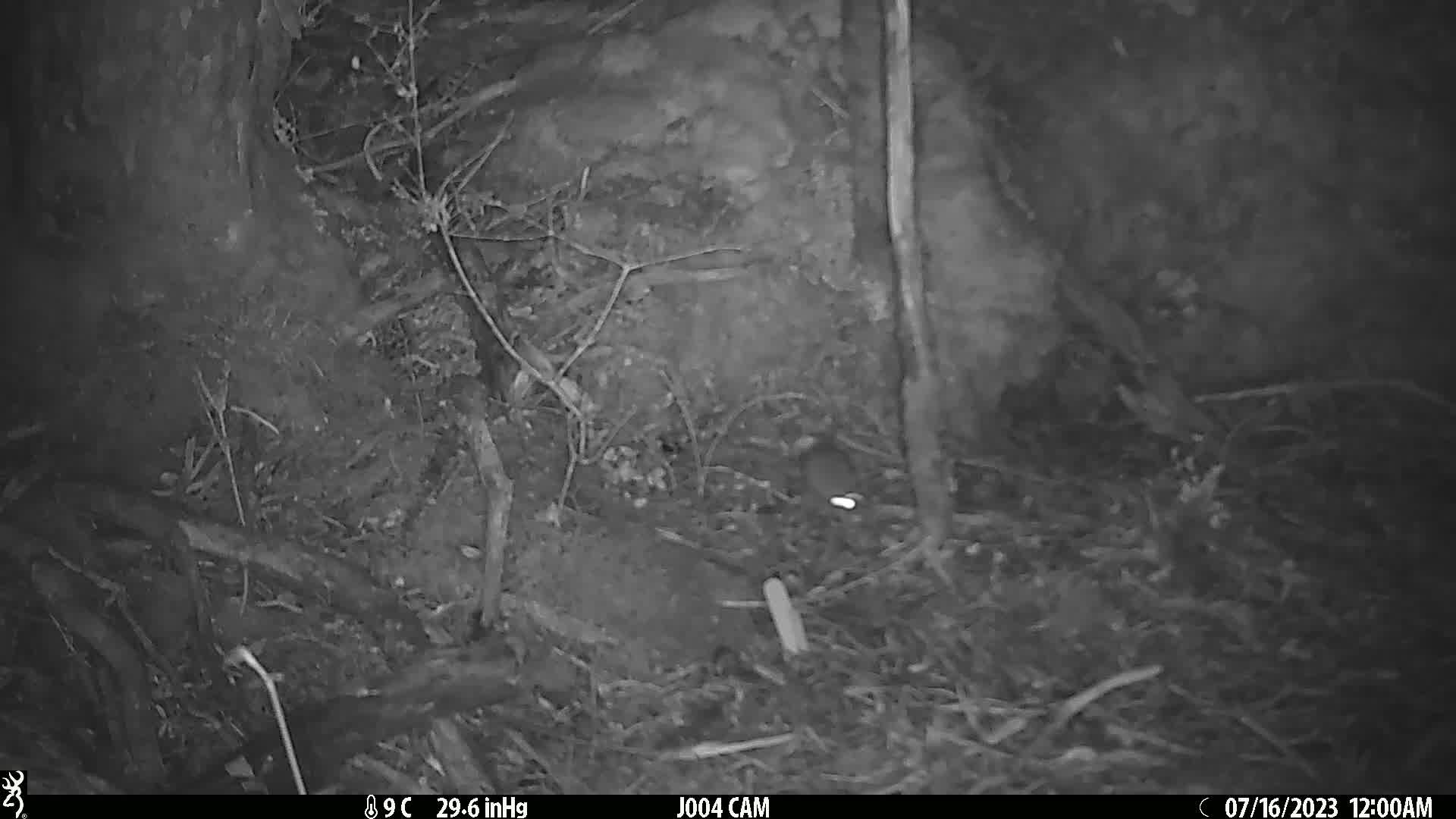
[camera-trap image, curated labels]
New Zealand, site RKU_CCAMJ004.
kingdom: Animalia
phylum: Chordata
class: Mammalia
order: Rodentia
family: Muridae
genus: Rattus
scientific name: Rattus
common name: rat